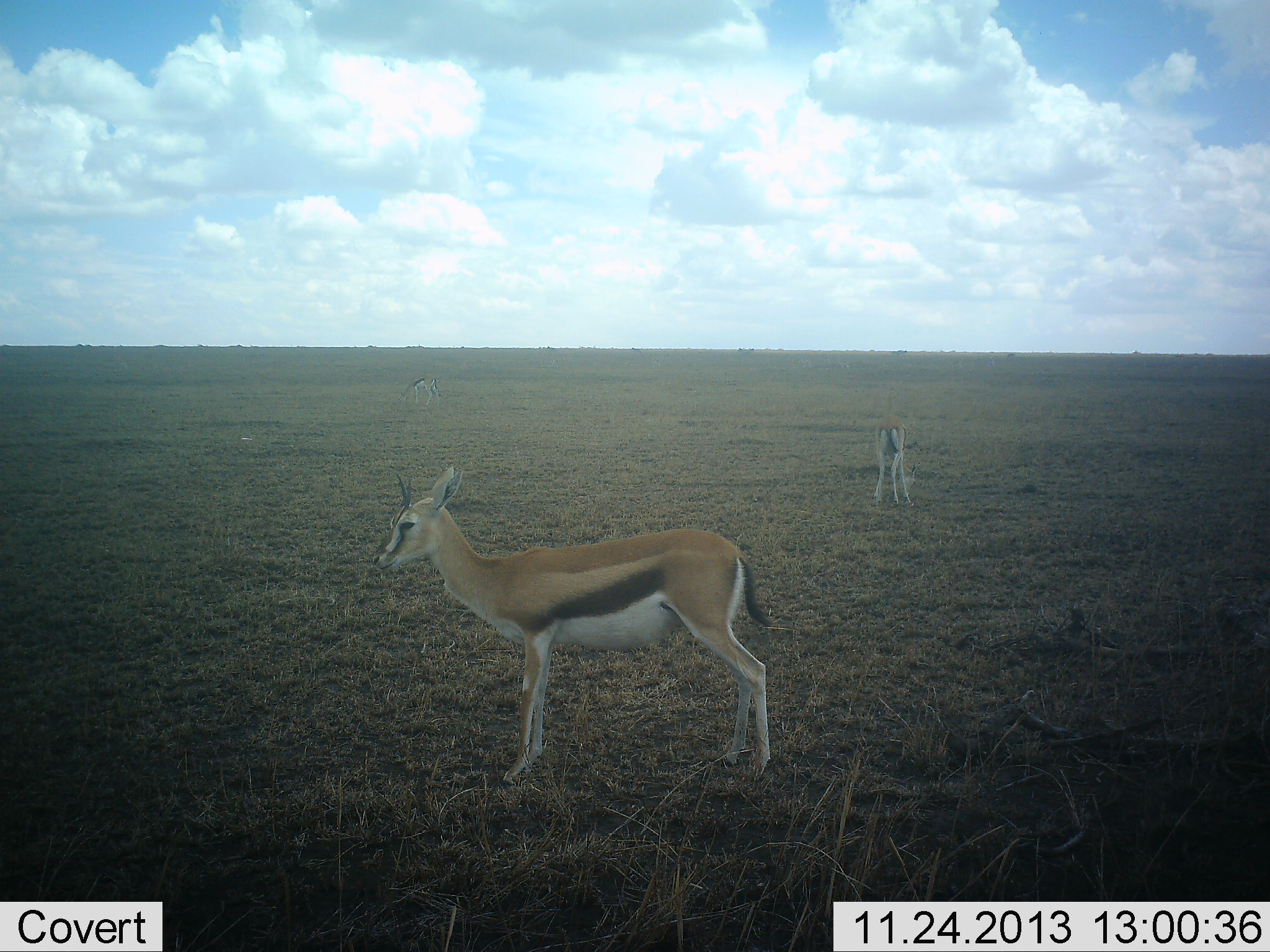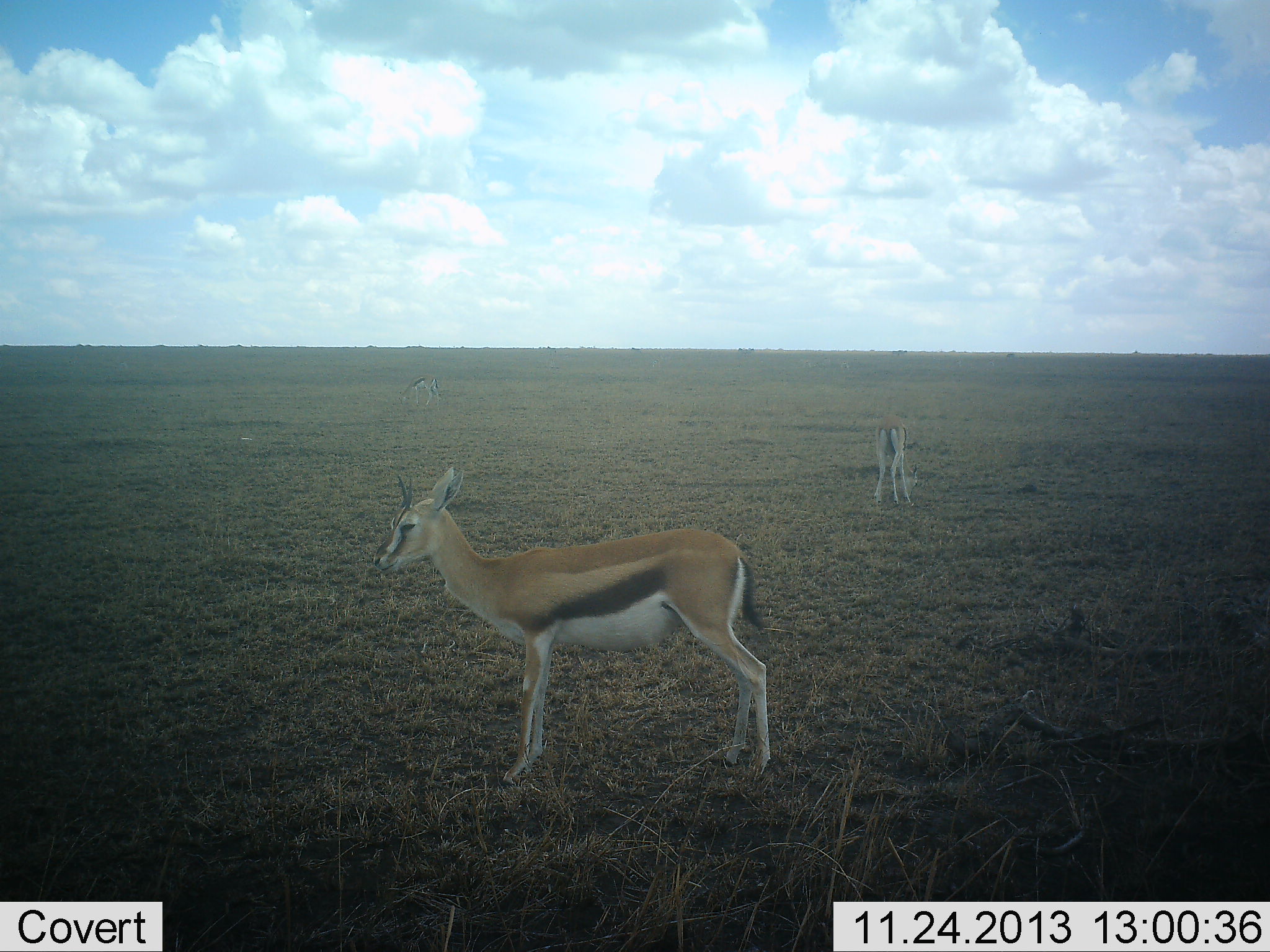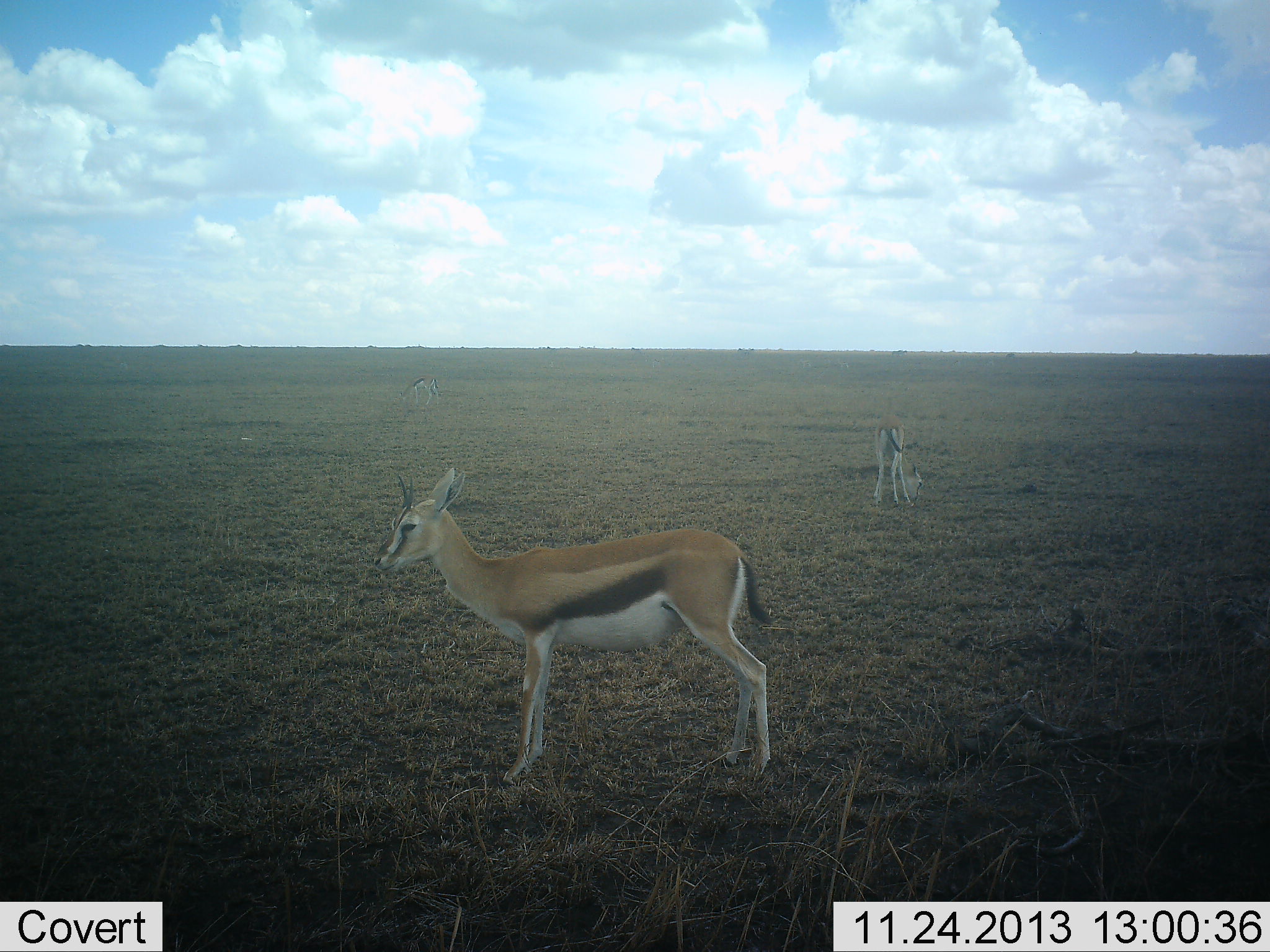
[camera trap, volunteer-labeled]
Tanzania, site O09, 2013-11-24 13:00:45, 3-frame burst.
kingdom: Animalia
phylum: Chordata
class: Mammalia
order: Artiodactyla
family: Bovidae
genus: Eudorcas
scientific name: Eudorcas thomsonii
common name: thomson's gazelle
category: gazellethomsons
Gazellethomsons (thomson's gazelle) (Eudorcas thomsonii), count 2. Behavior (volunteer vote fractions): standing 98%, resting 2%, moving 0%, interacting 0%. Young present (vote fraction): 0%. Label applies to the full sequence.